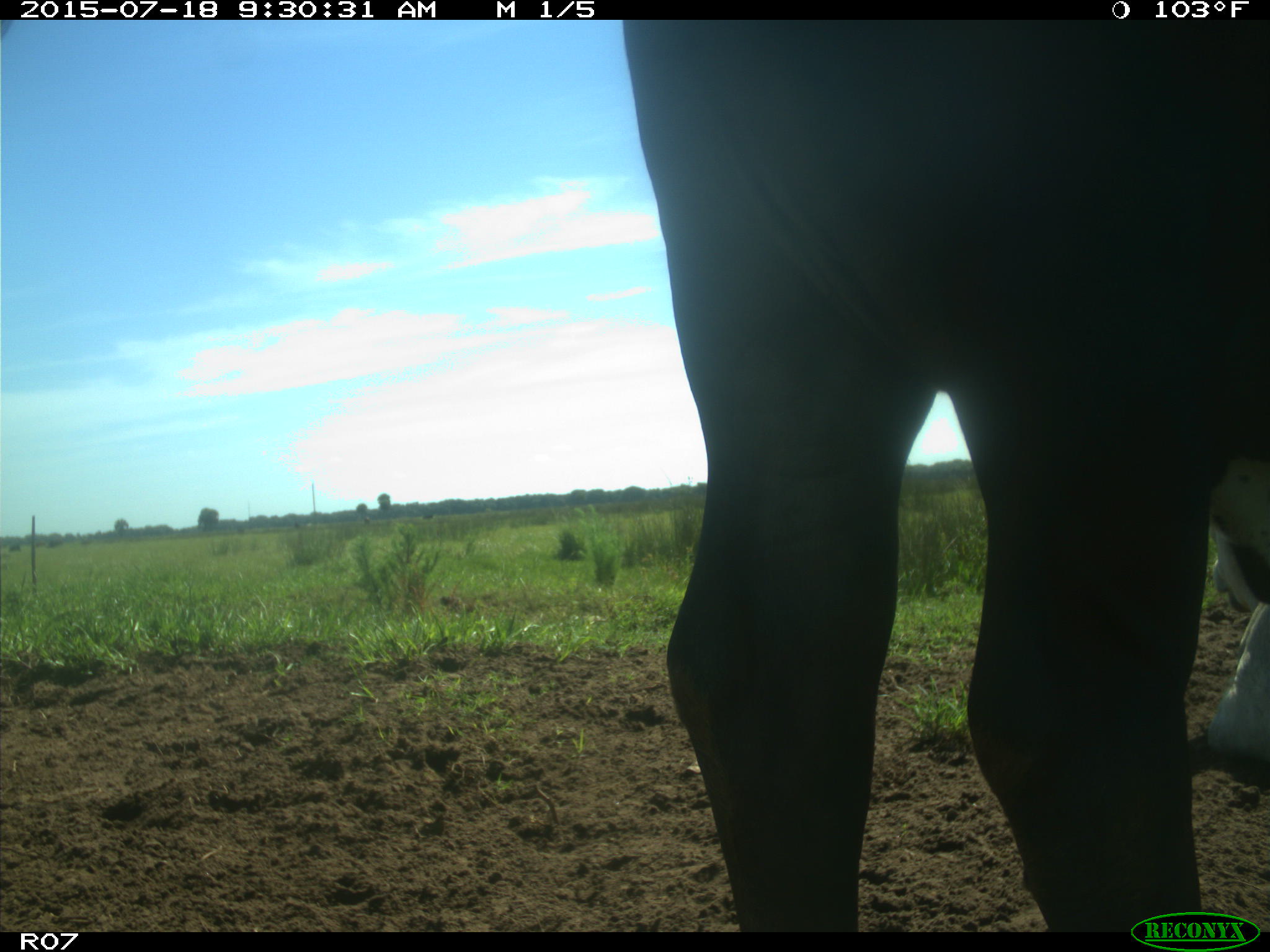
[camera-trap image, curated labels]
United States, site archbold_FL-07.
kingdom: Animalia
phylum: Chordata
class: Mammalia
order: Artiodactyla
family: Bovidae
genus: Bos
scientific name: Bos taurus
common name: domestic cow